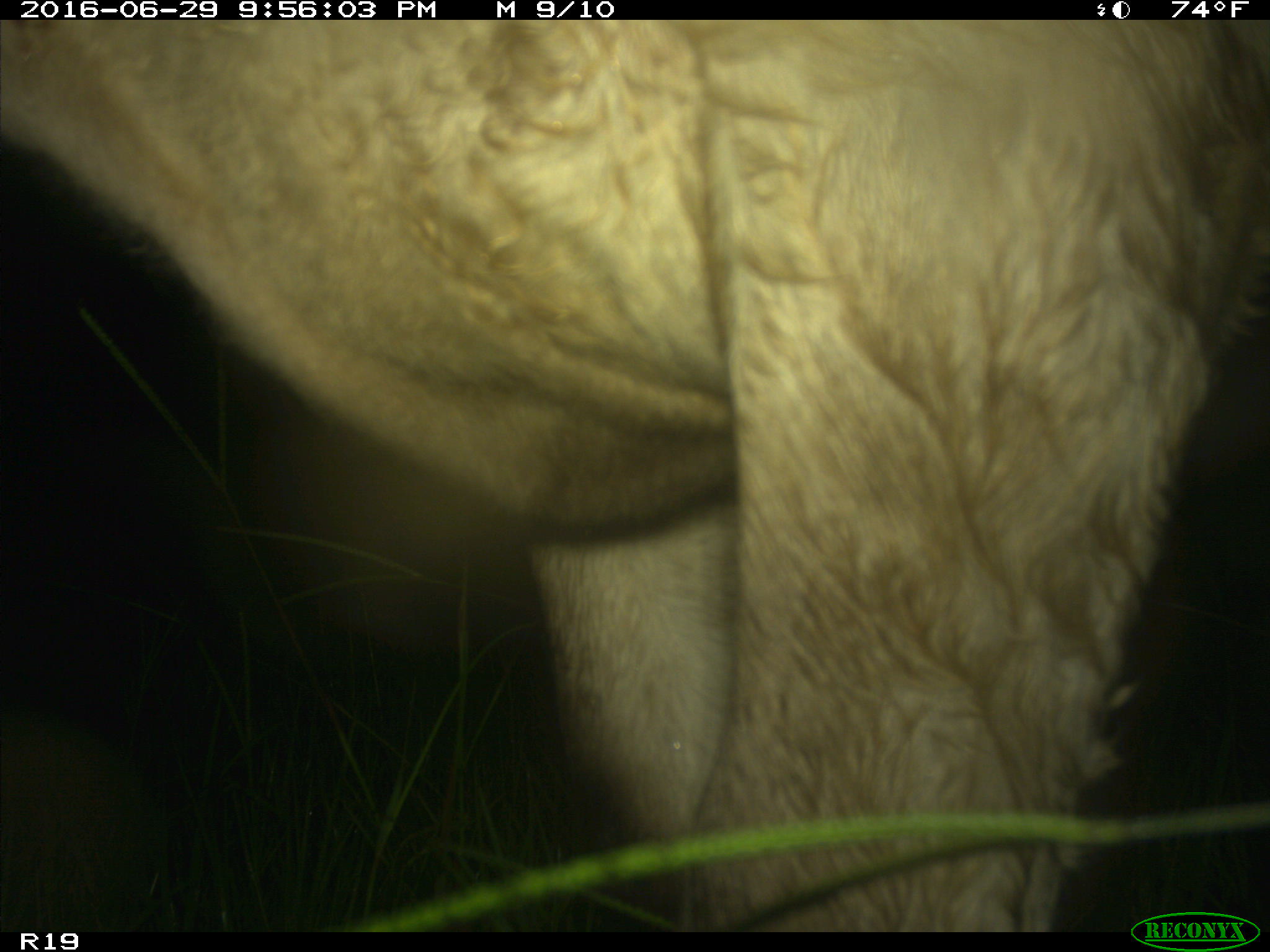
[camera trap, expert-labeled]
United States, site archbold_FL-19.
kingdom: Animalia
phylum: Chordata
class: Mammalia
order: Artiodactyla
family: Bovidae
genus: Bos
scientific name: Bos taurus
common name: domestic cow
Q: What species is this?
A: Bos taurus (domestic cow).